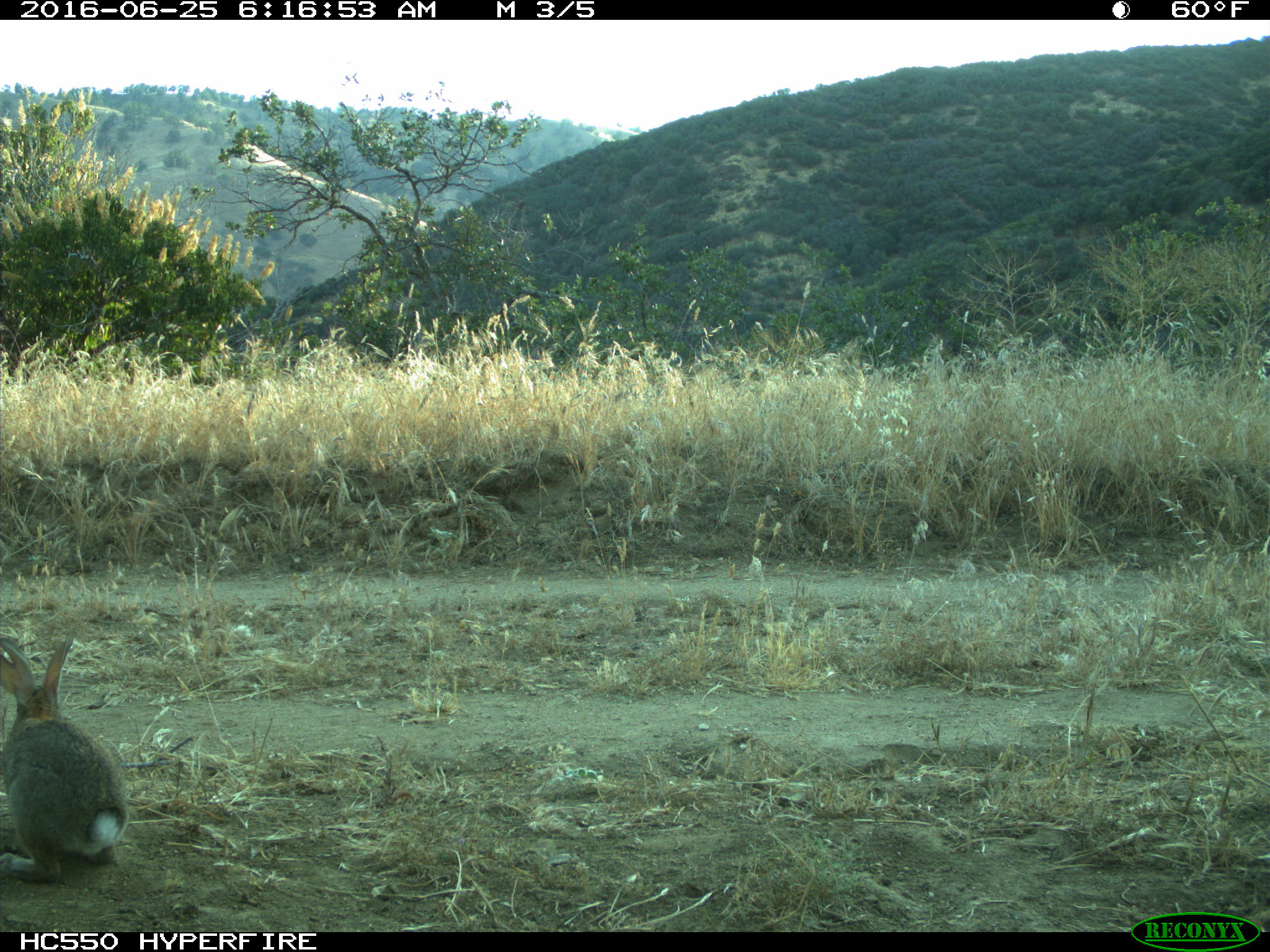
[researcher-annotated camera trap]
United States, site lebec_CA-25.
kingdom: Animalia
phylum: Chordata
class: Mammalia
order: Lagomorpha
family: Leporidae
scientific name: Leporidae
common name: rabbits and hares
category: unidentified rabbit